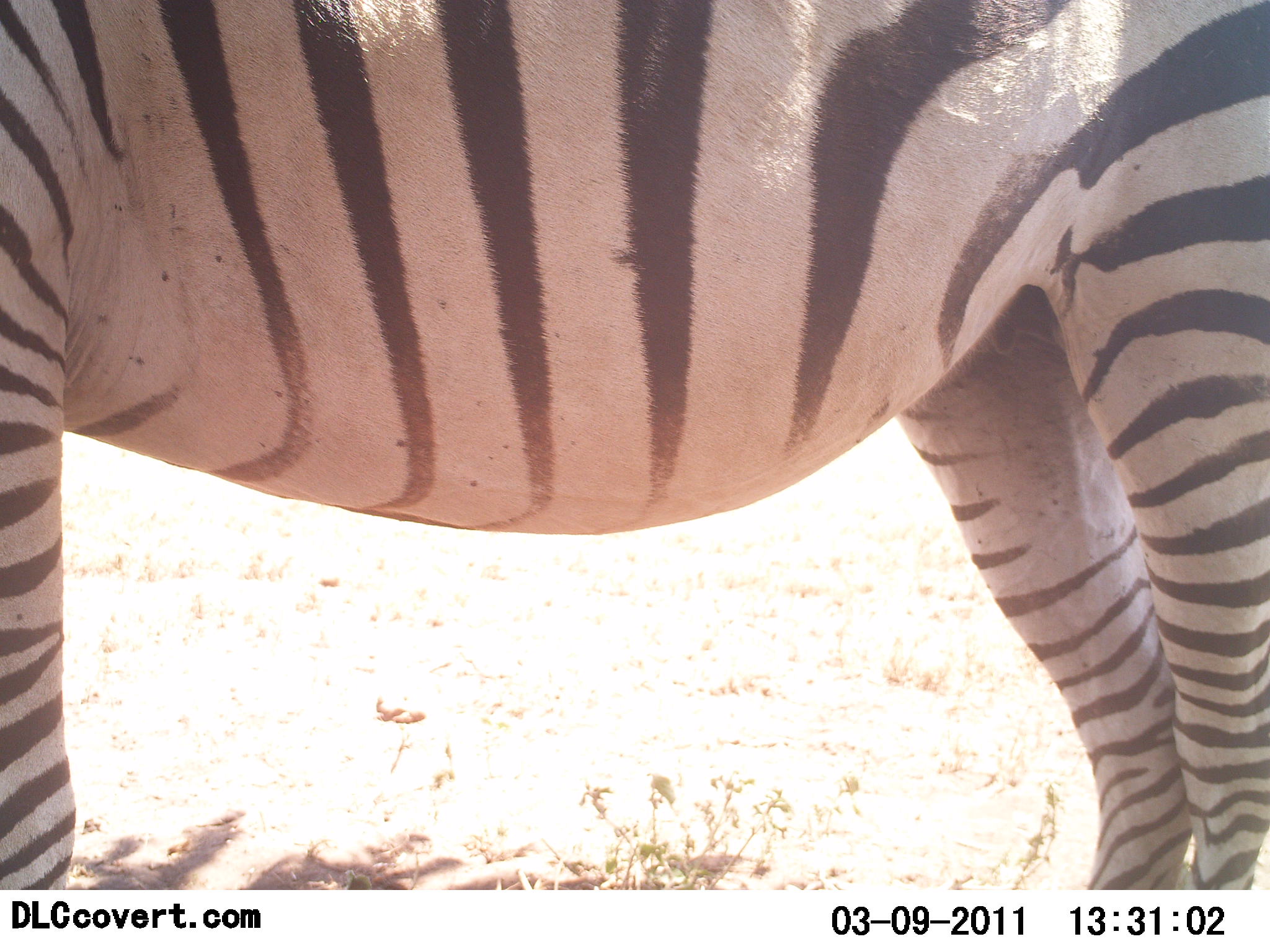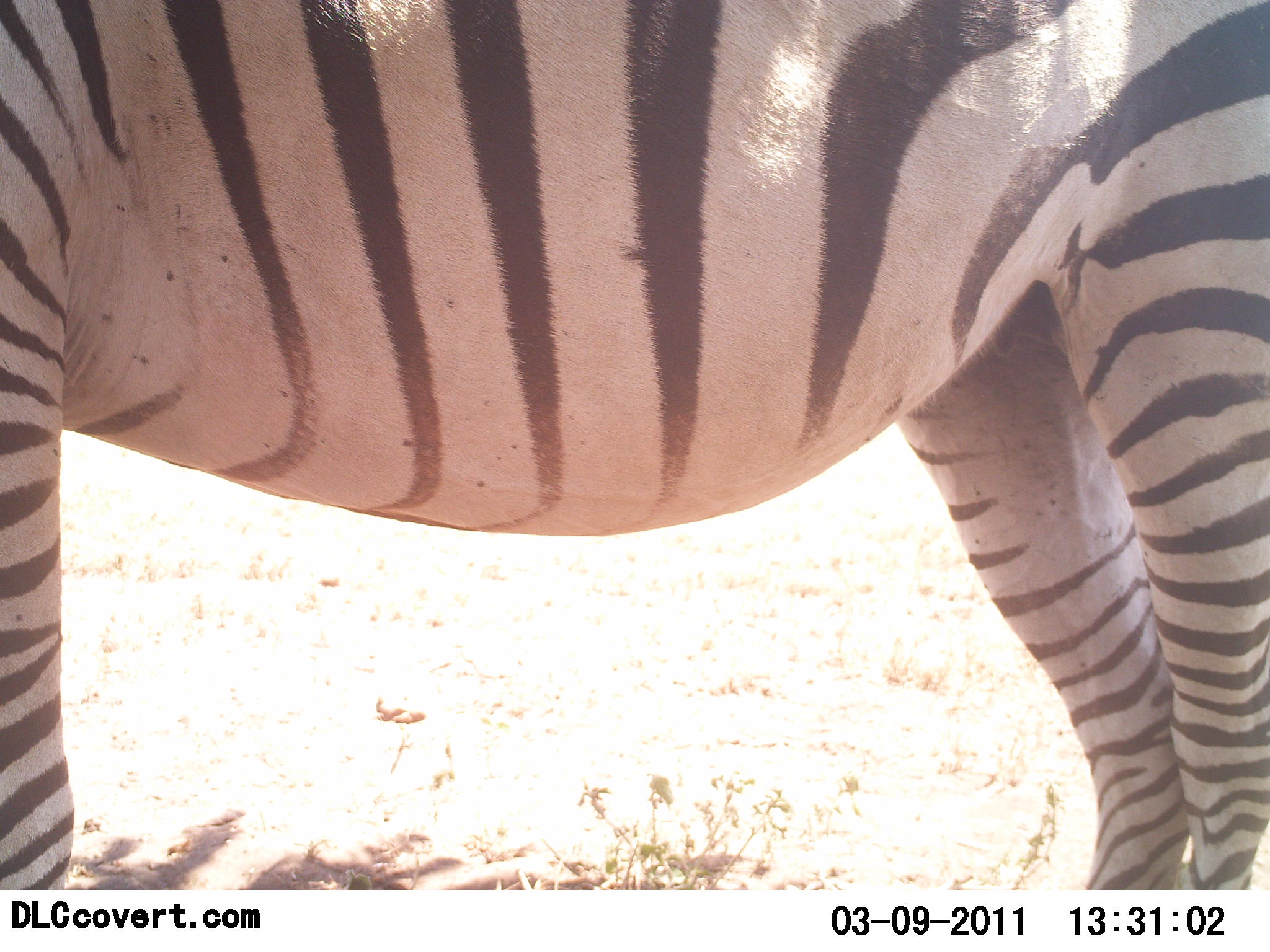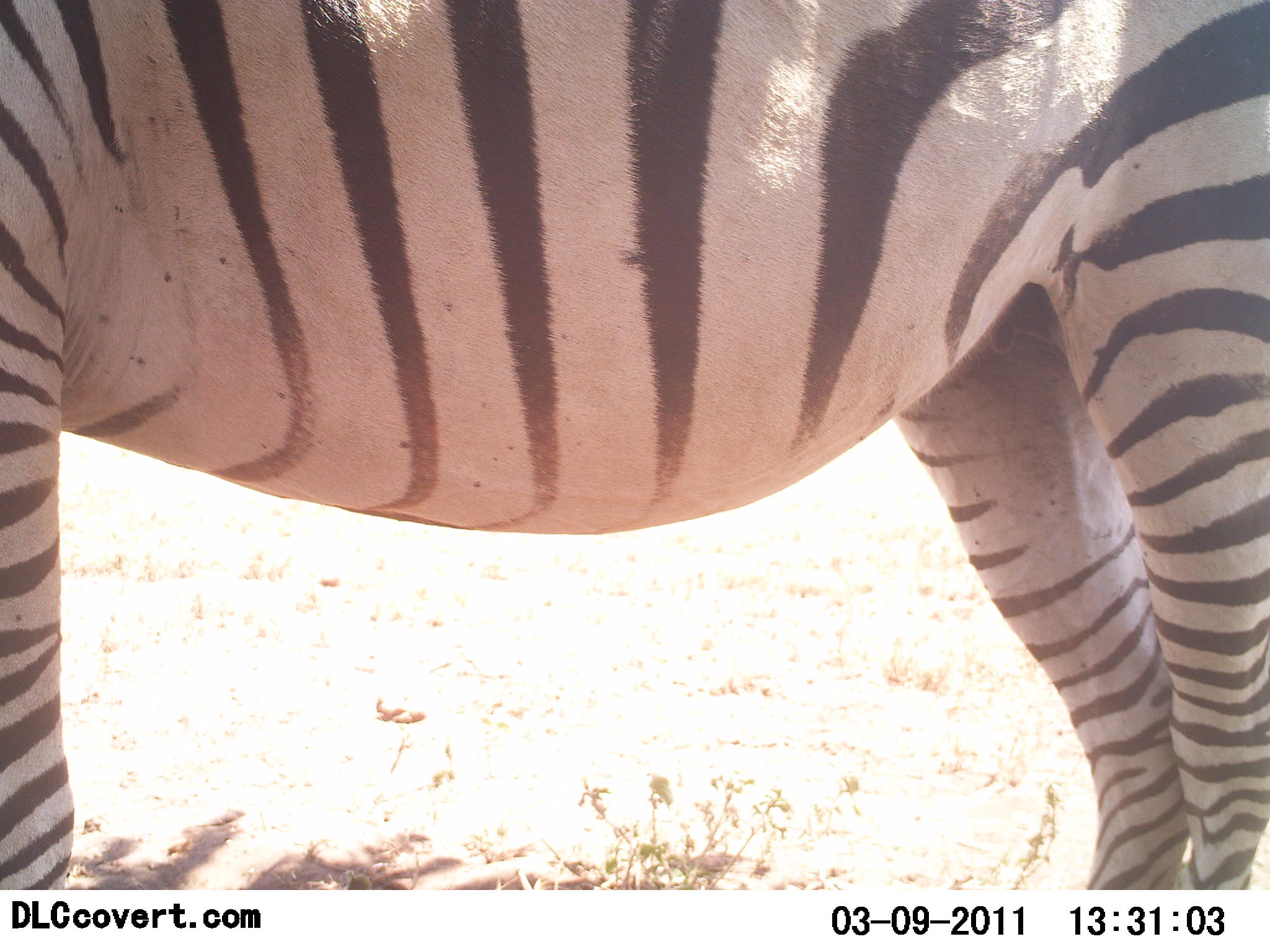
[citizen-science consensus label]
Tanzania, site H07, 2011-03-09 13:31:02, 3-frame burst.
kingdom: Animalia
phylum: Chordata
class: Mammalia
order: Perissodactyla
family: Equidae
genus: Equus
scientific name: Equus quagga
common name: plains zebra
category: zebra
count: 1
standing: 100%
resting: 0%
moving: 0%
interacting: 0%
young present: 0%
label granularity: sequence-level